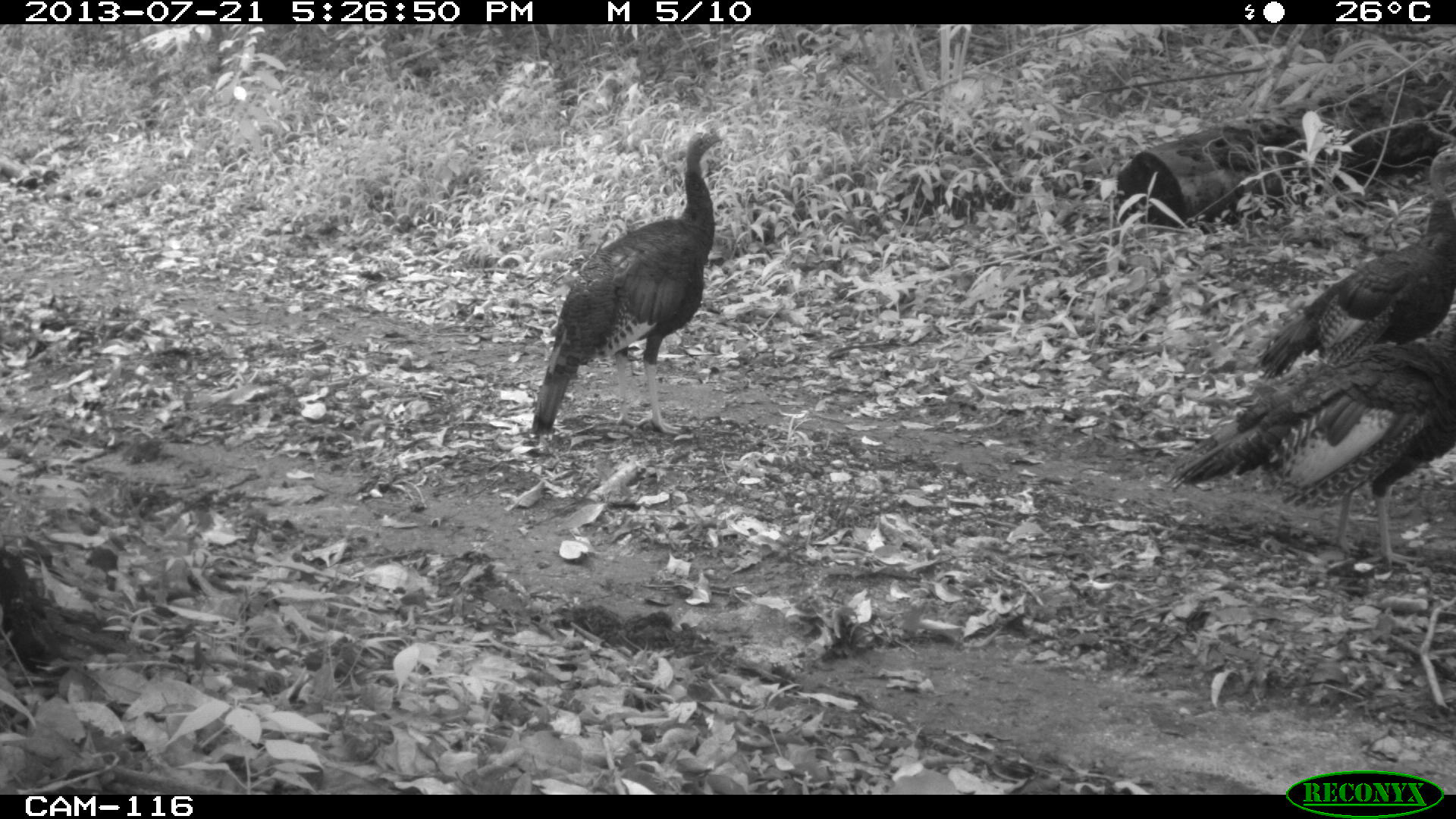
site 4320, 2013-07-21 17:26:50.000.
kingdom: Animalia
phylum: Chordata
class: Aves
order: Galliformes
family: Phasianidae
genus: Meleagris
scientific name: Meleagris ocellata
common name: ocellated turkey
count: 3